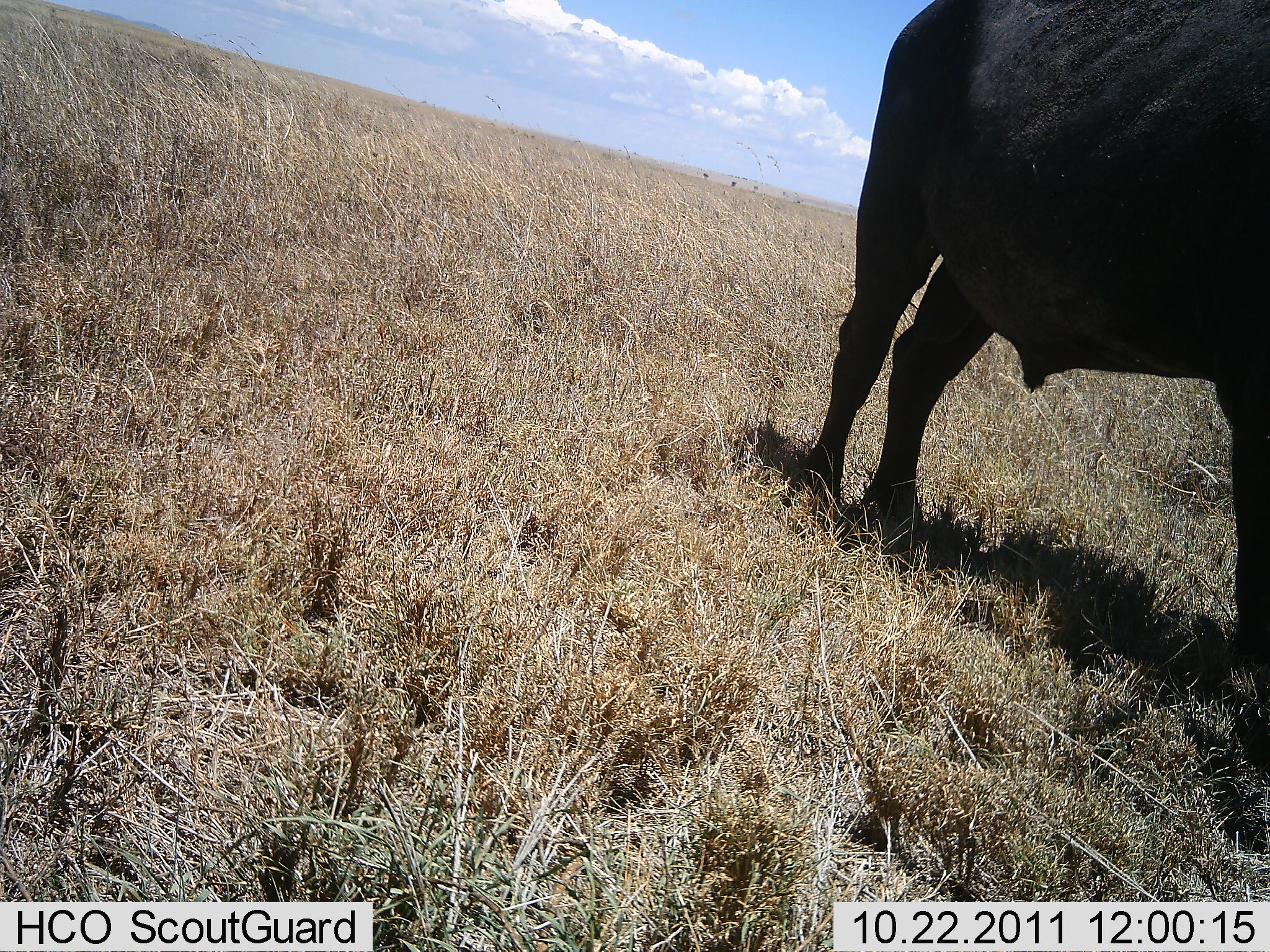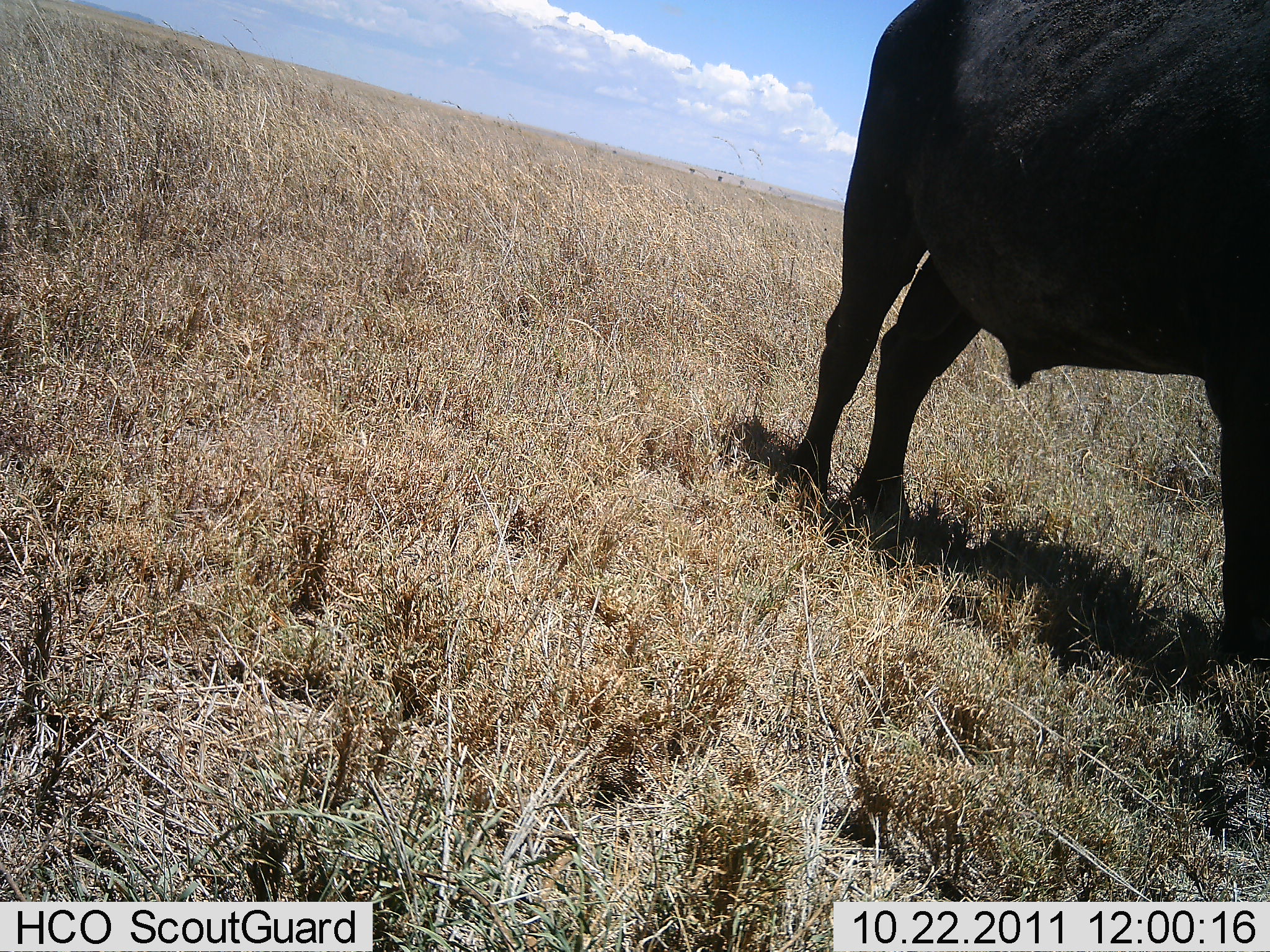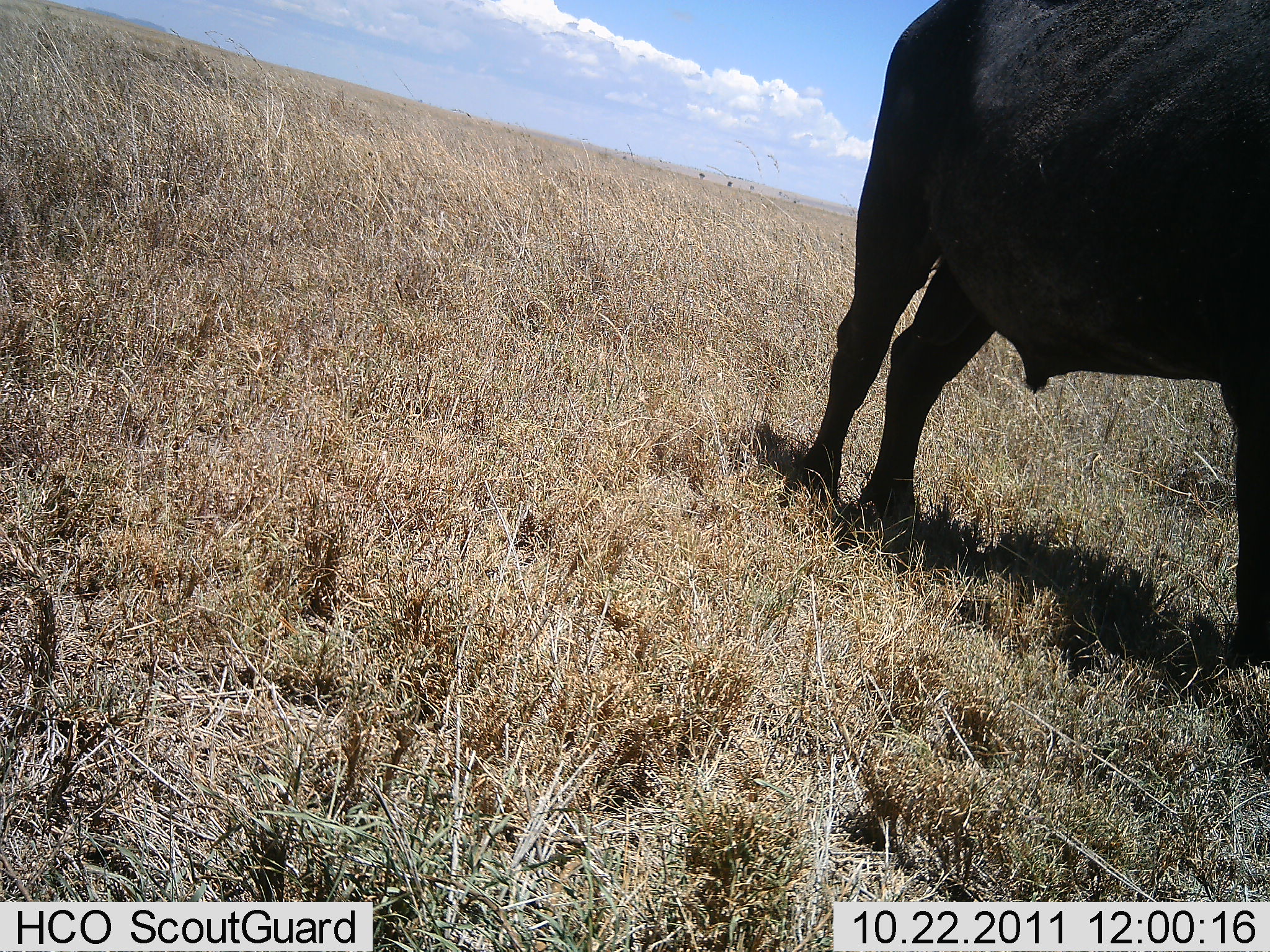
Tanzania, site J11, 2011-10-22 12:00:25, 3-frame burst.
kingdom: Animalia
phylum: Chordata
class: Mammalia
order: Artiodactyla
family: Bovidae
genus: Syncerus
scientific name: Syncerus caffer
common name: cape buffalo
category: buffalo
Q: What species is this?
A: Buffalo (cape buffalo) (Syncerus caffer).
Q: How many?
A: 1.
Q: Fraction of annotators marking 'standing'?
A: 100%.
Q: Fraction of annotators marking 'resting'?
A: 0%.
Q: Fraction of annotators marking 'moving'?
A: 0%.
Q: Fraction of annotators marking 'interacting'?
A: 0%.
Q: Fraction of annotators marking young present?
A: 0%.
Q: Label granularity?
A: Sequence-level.